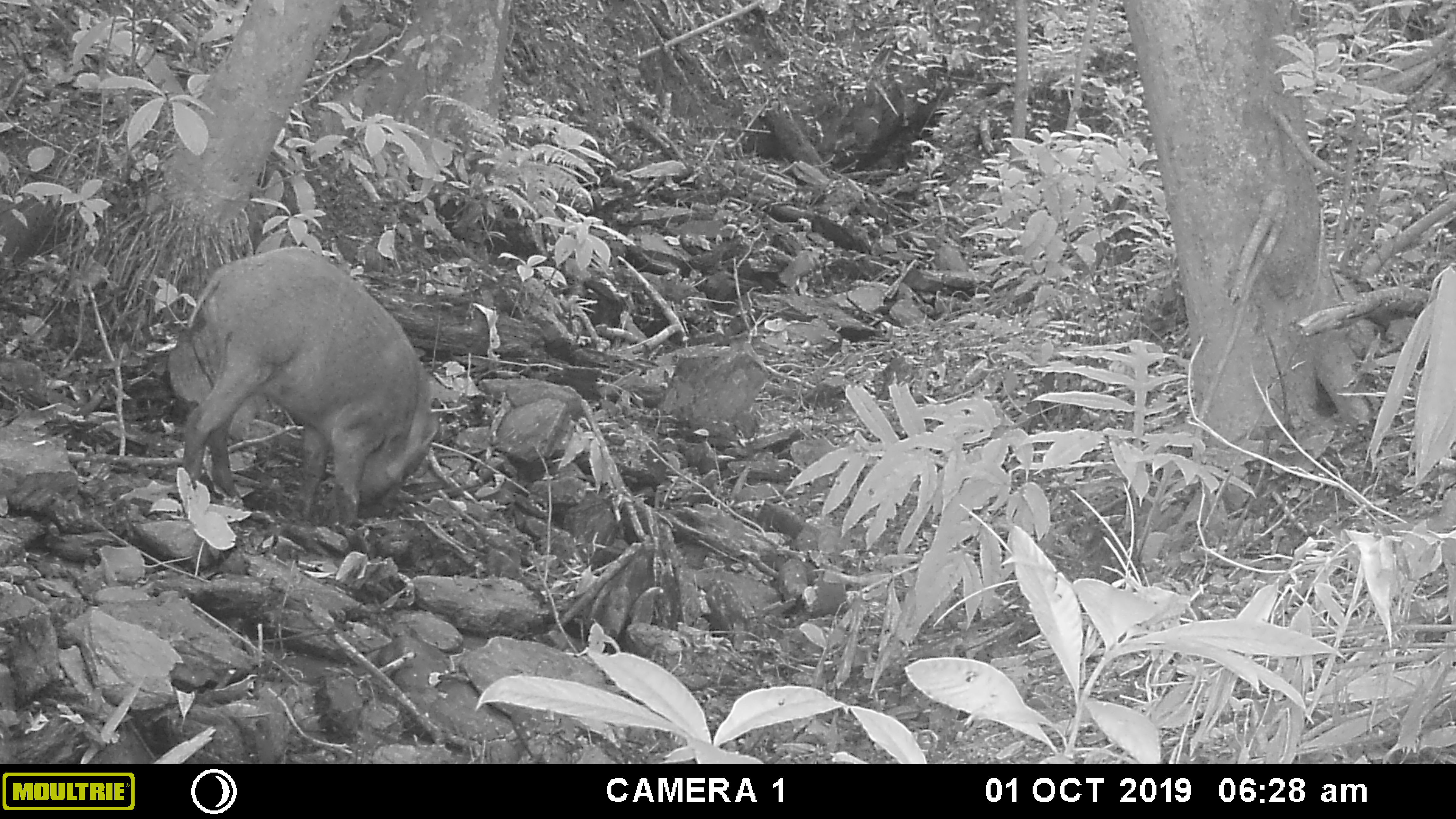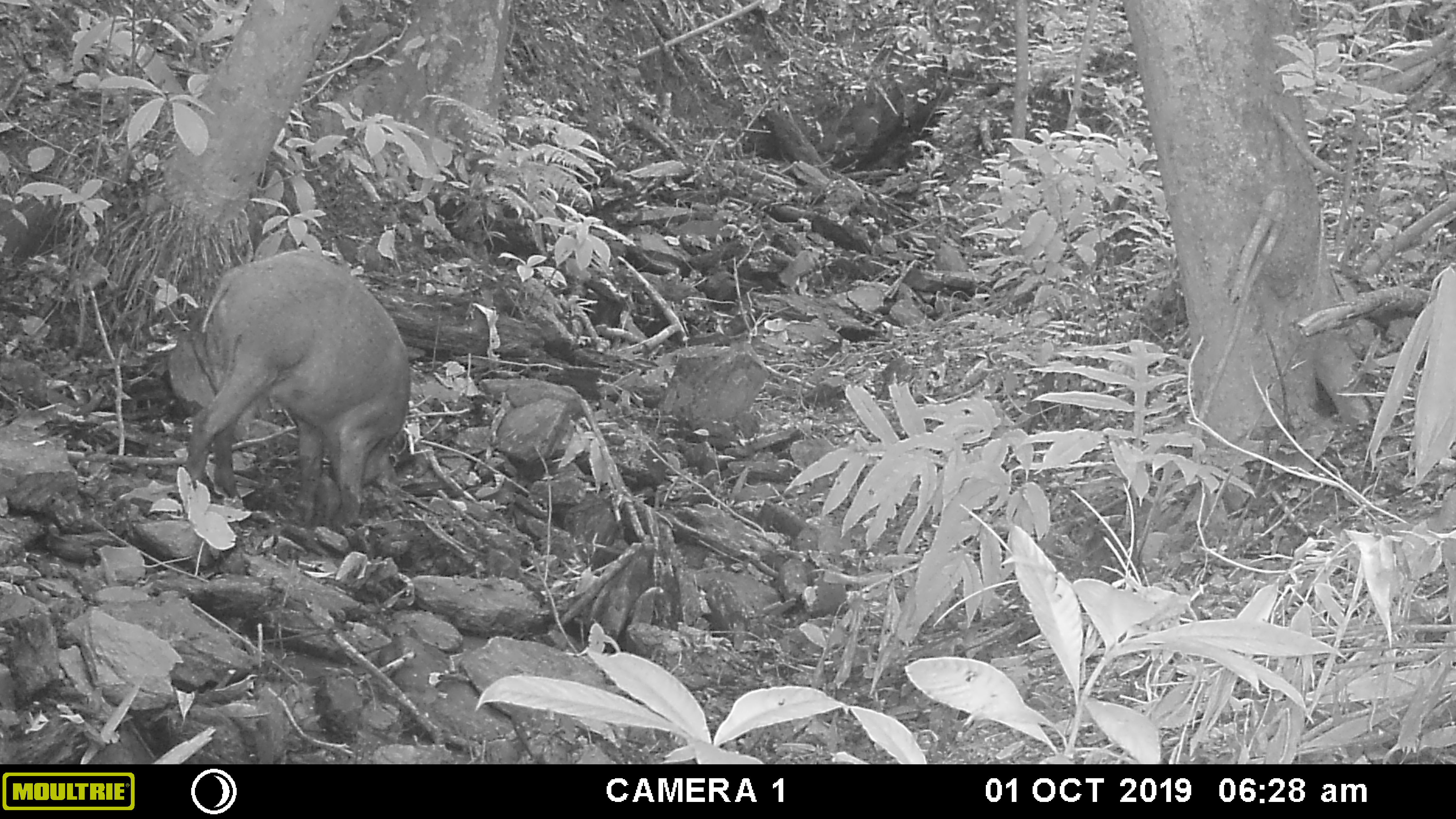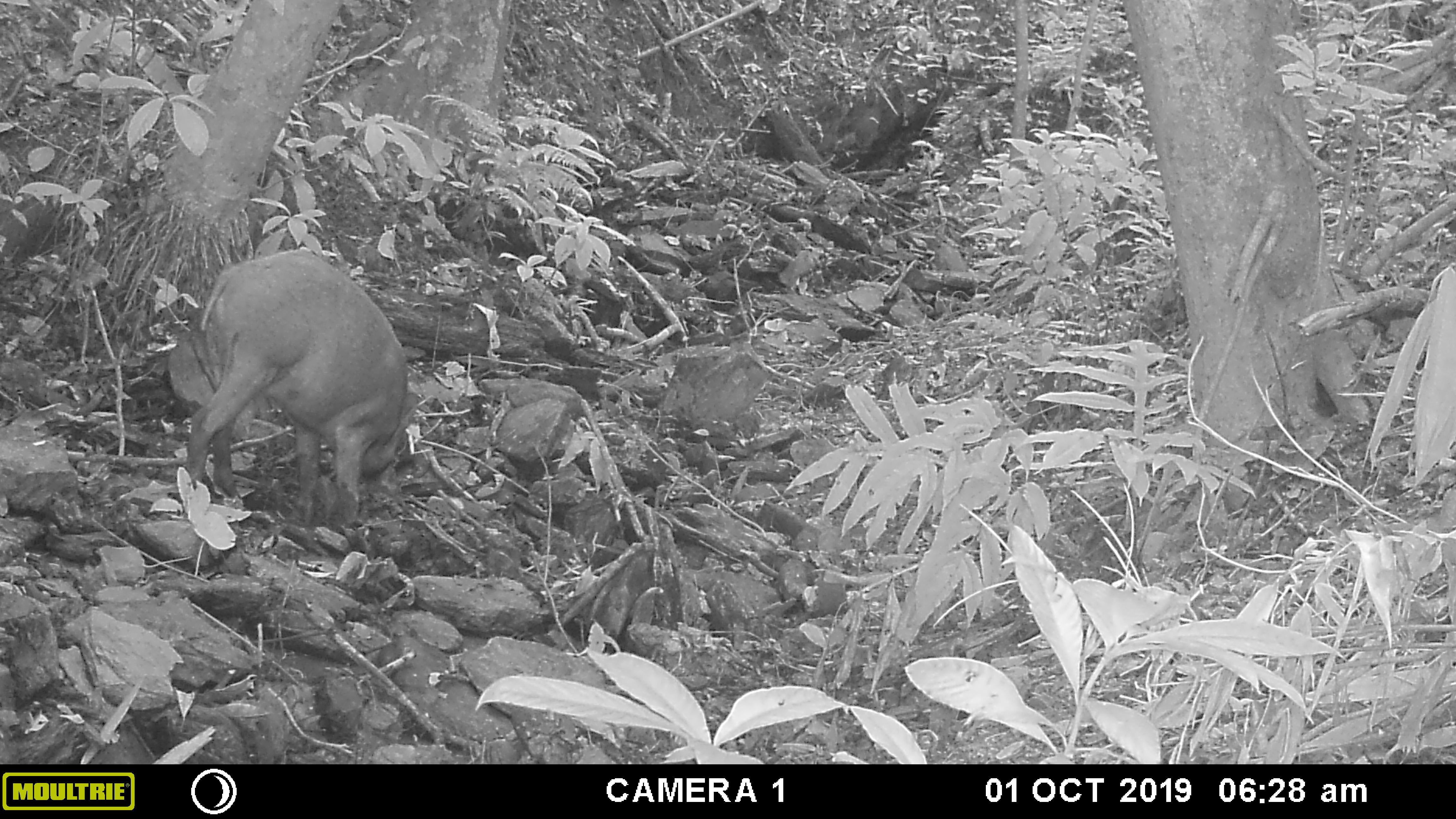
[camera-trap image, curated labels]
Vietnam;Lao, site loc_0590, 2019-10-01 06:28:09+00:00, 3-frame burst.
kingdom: Animalia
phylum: Chordata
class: Mammalia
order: Artiodactyla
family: Suidae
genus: Sus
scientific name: Sus scrofa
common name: eurasian wild pig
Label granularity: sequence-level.